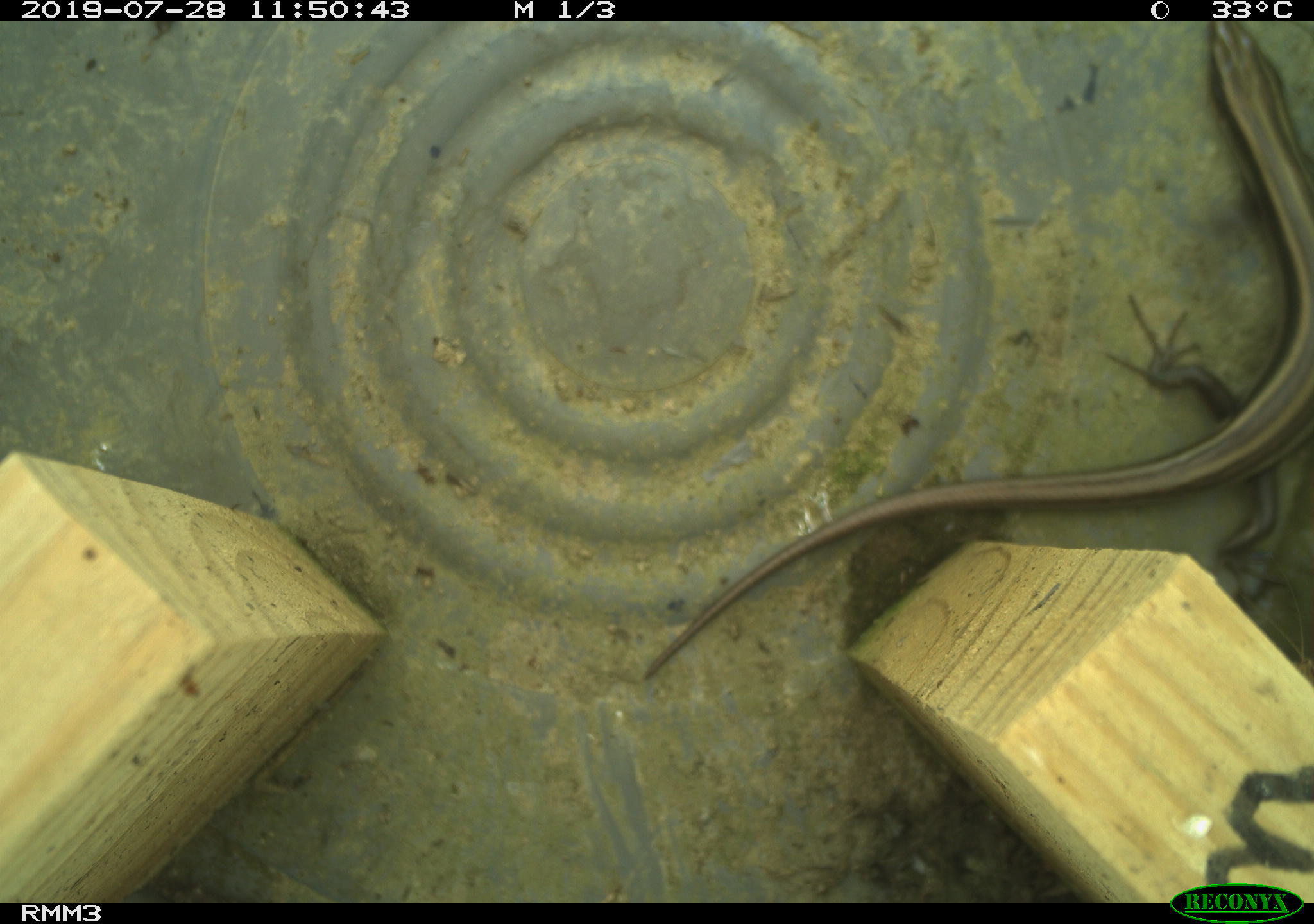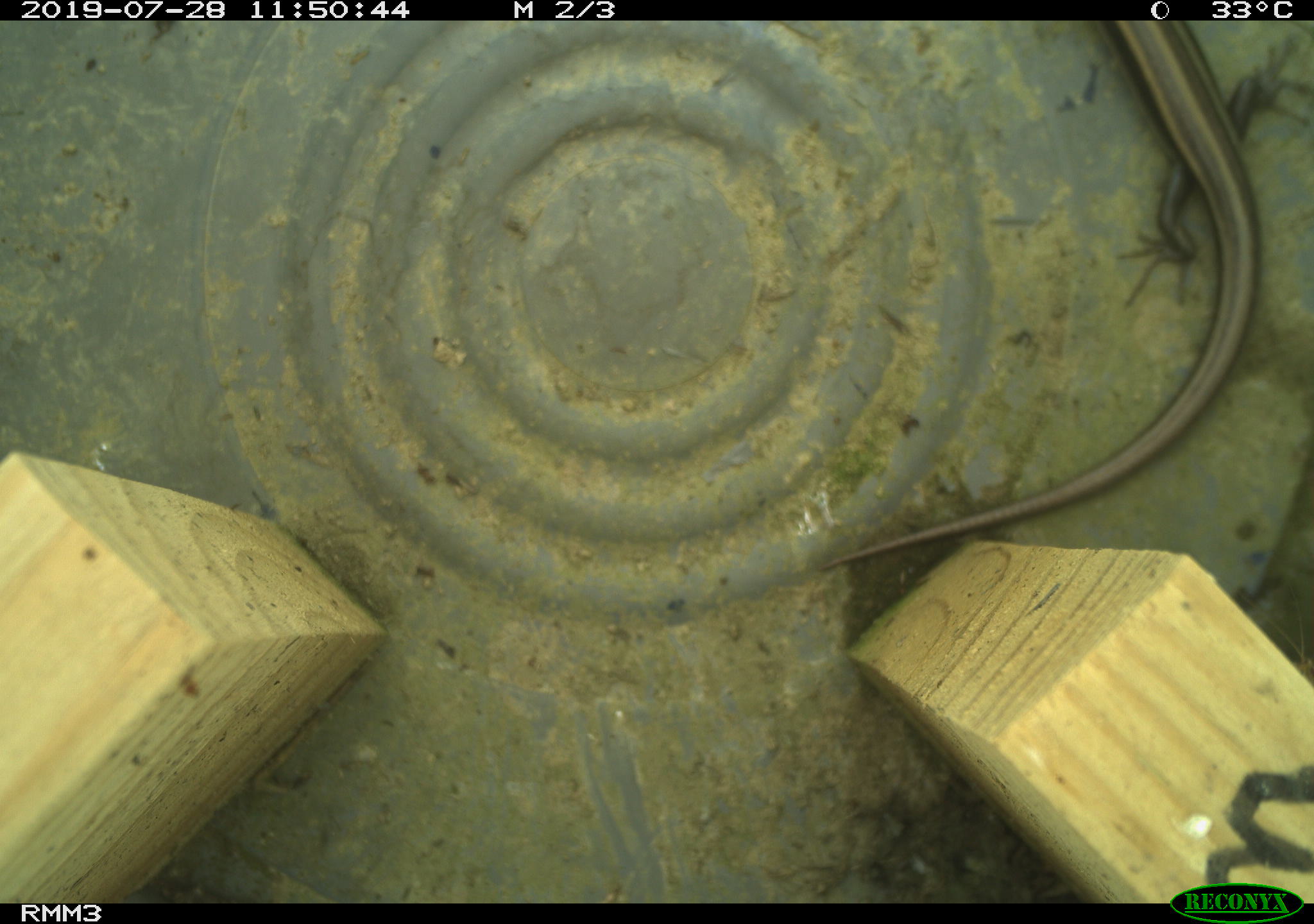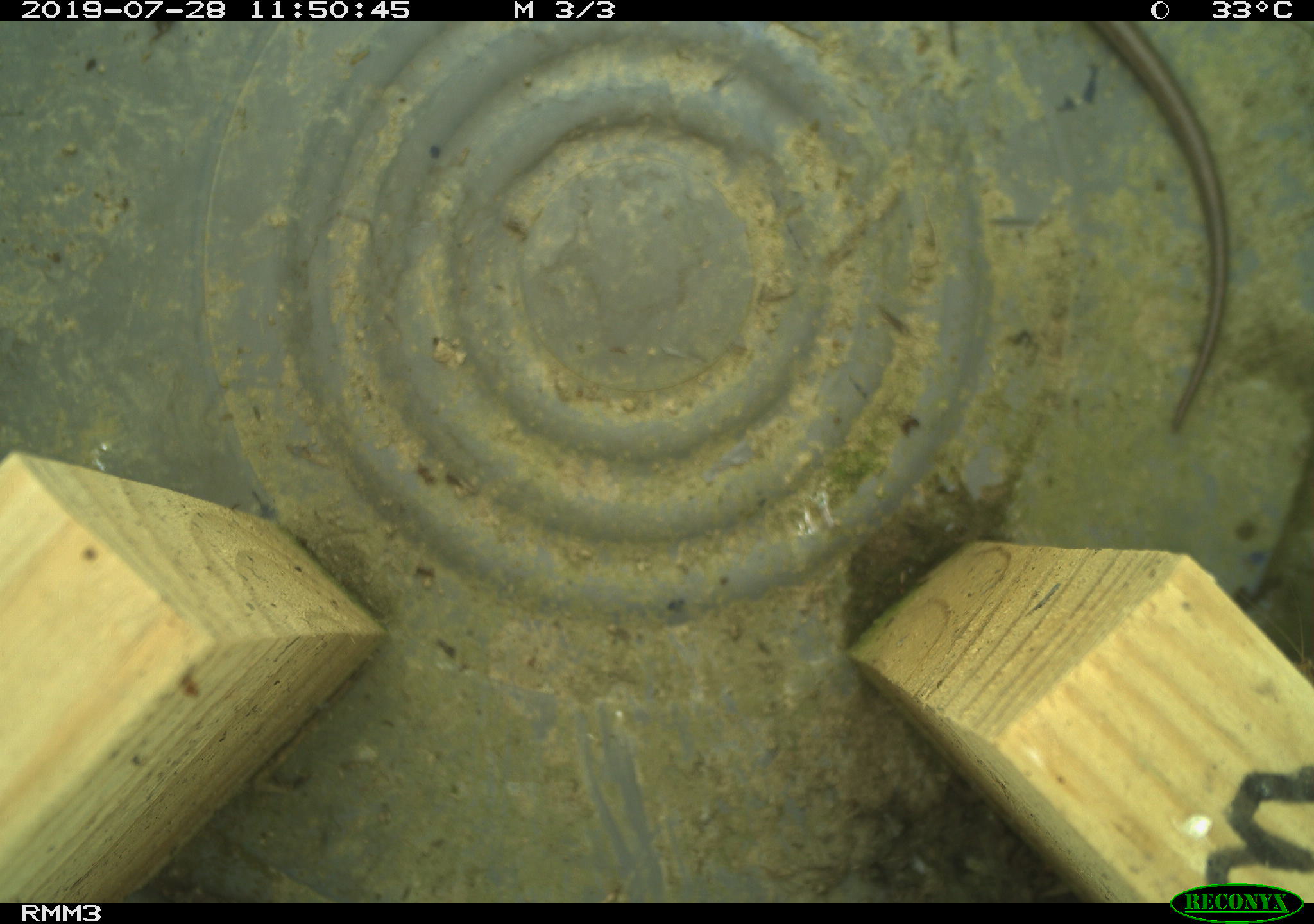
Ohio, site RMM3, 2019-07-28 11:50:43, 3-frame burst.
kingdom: Animalia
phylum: Chordata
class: Reptilia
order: Squamata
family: Scincidae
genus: Plestiodon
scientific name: Plestiodon fasciatus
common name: common five-lined skink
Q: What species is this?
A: Common five-lined skink (Plestiodon fasciatus).